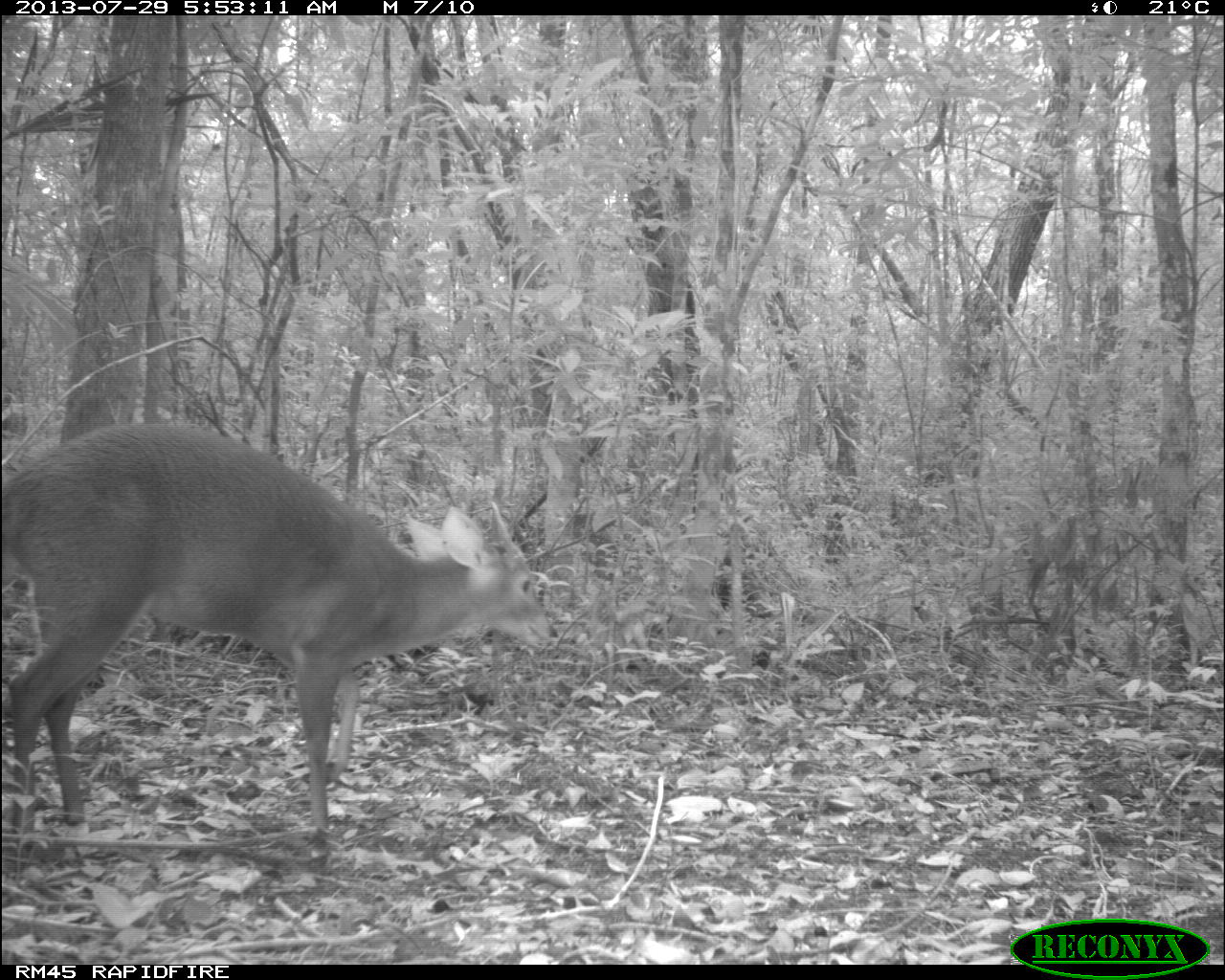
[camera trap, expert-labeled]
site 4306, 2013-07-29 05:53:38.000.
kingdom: Animalia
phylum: Chordata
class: Mammalia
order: Artiodactyla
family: Cervidae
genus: Mazama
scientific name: Mazama temama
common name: central american red brocket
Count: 1.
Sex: male.